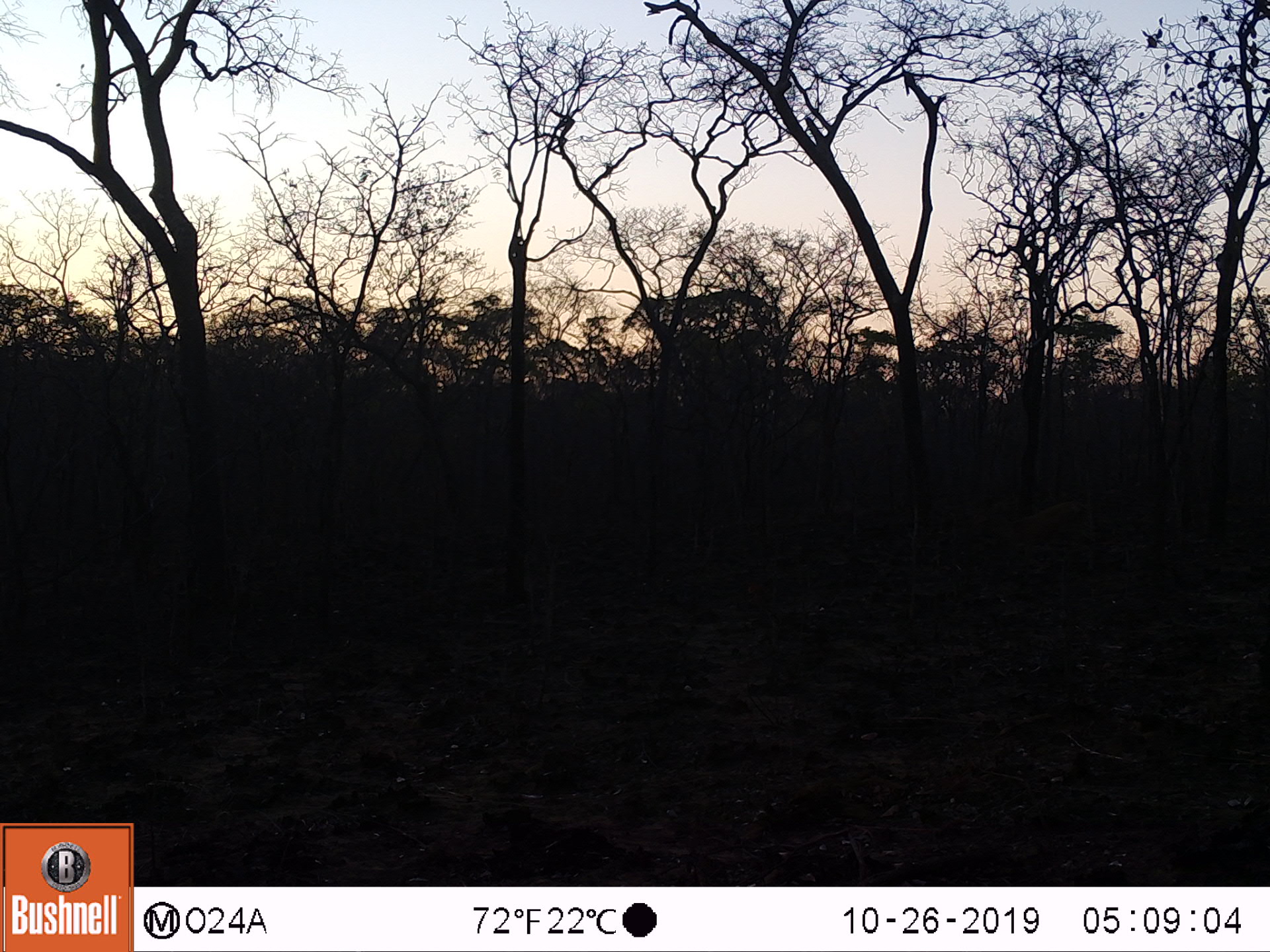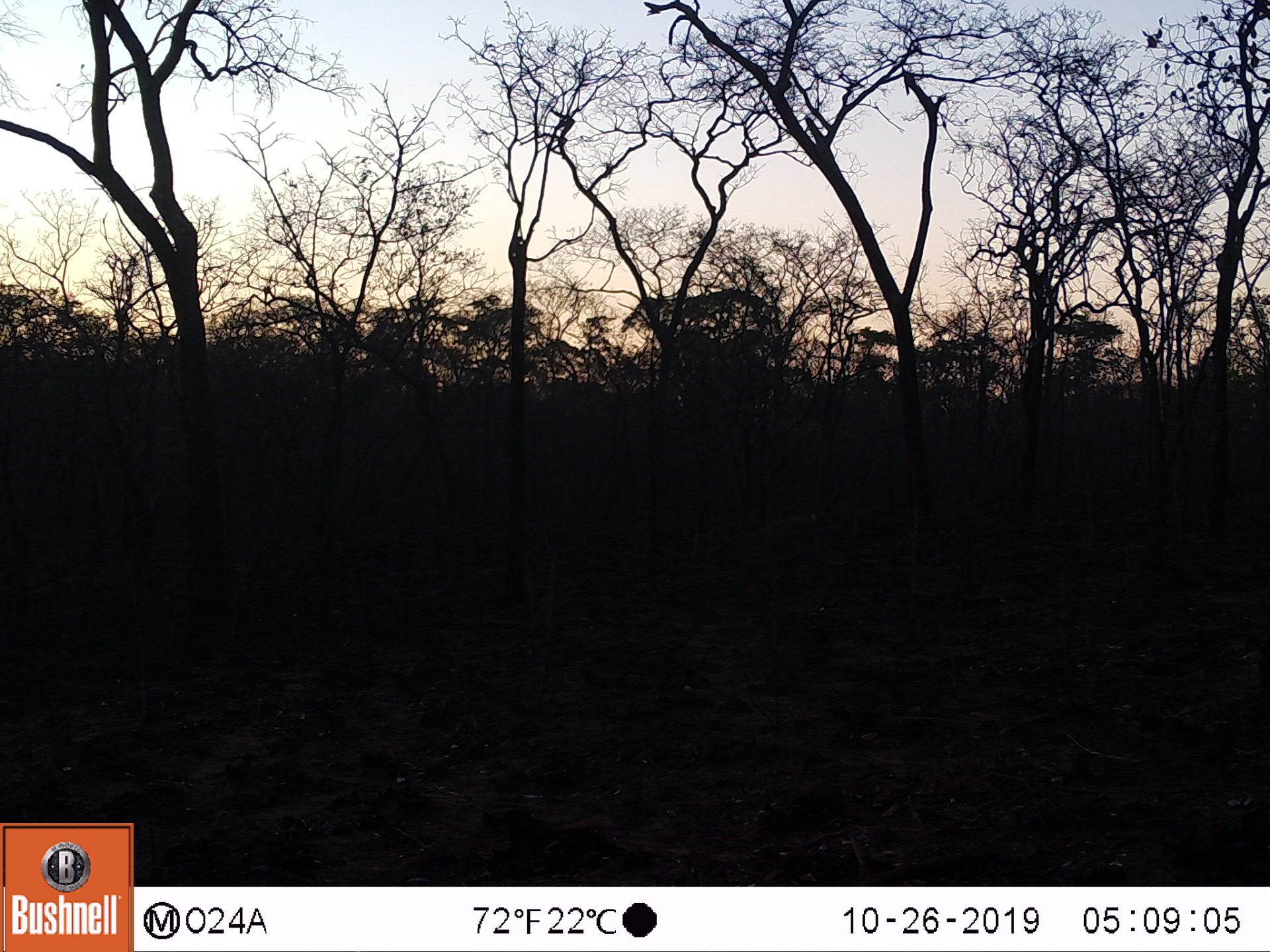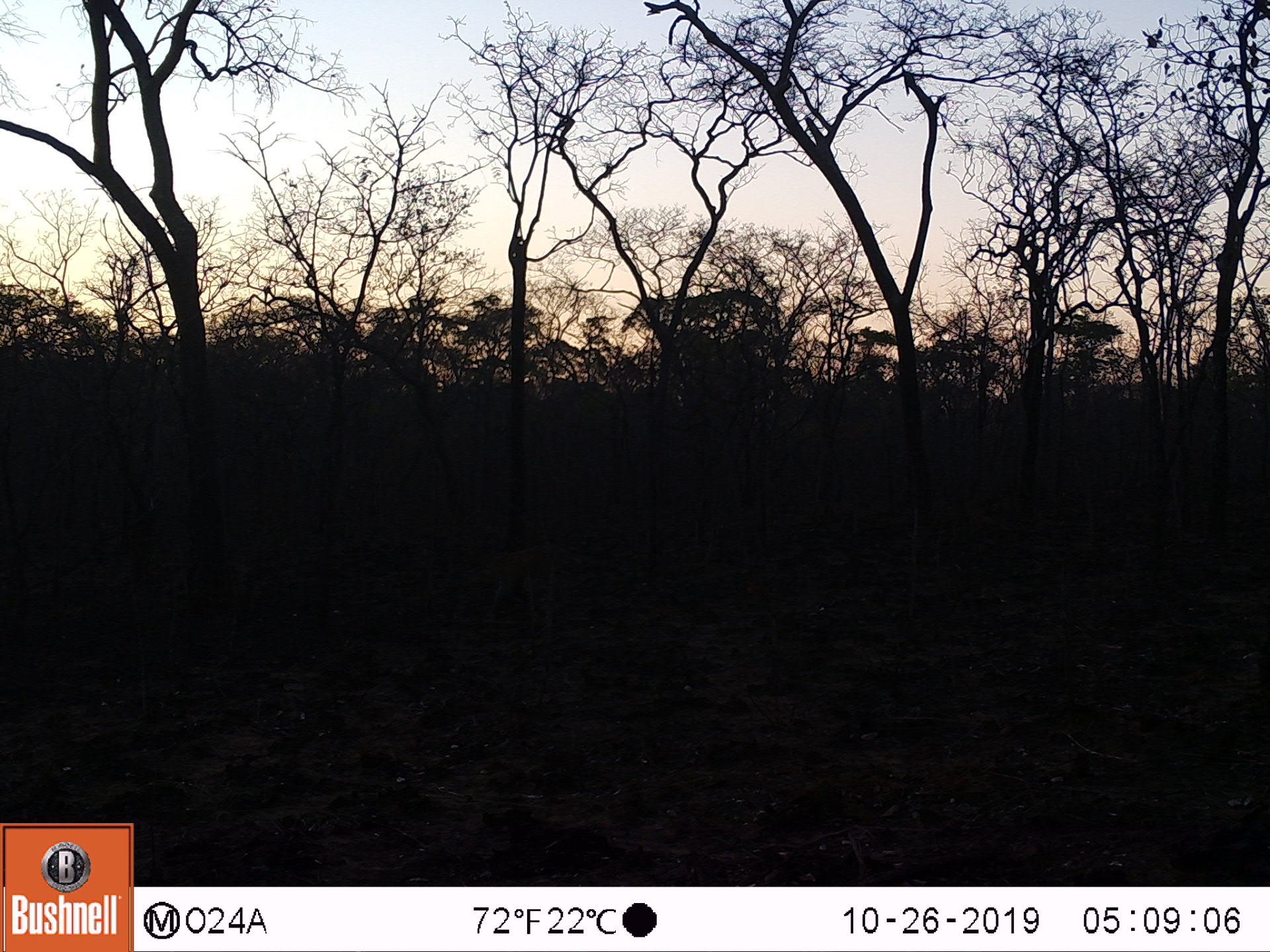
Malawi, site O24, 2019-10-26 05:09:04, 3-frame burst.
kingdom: Animalia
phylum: Chordata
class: Mammalia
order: Artiodactyla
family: Bovidae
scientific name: Antilopinae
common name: small antelope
Small antelope (Antilopinae), count 1.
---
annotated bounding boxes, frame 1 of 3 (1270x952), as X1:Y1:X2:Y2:
small antelope: 976:489:1100:586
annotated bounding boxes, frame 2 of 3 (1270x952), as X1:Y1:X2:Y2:
small antelope: 702:504:834:608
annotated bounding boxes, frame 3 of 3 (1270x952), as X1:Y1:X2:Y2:
small antelope: 437:539:578:637